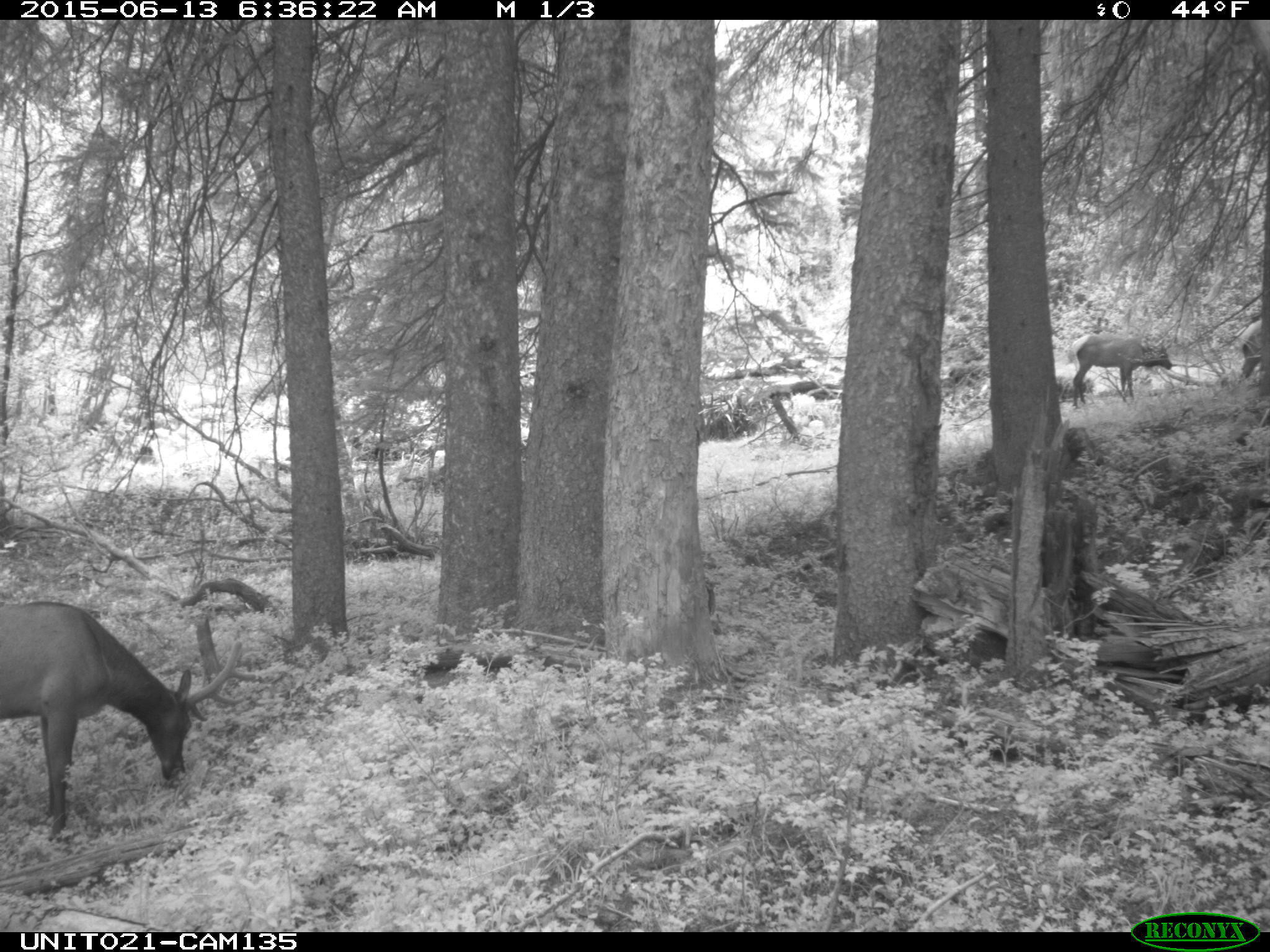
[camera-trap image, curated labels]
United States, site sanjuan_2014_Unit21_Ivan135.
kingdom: Animalia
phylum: Chordata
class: Mammalia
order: Artiodactyla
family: Cervidae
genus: Cervus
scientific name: Cervus elaphus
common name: red deer